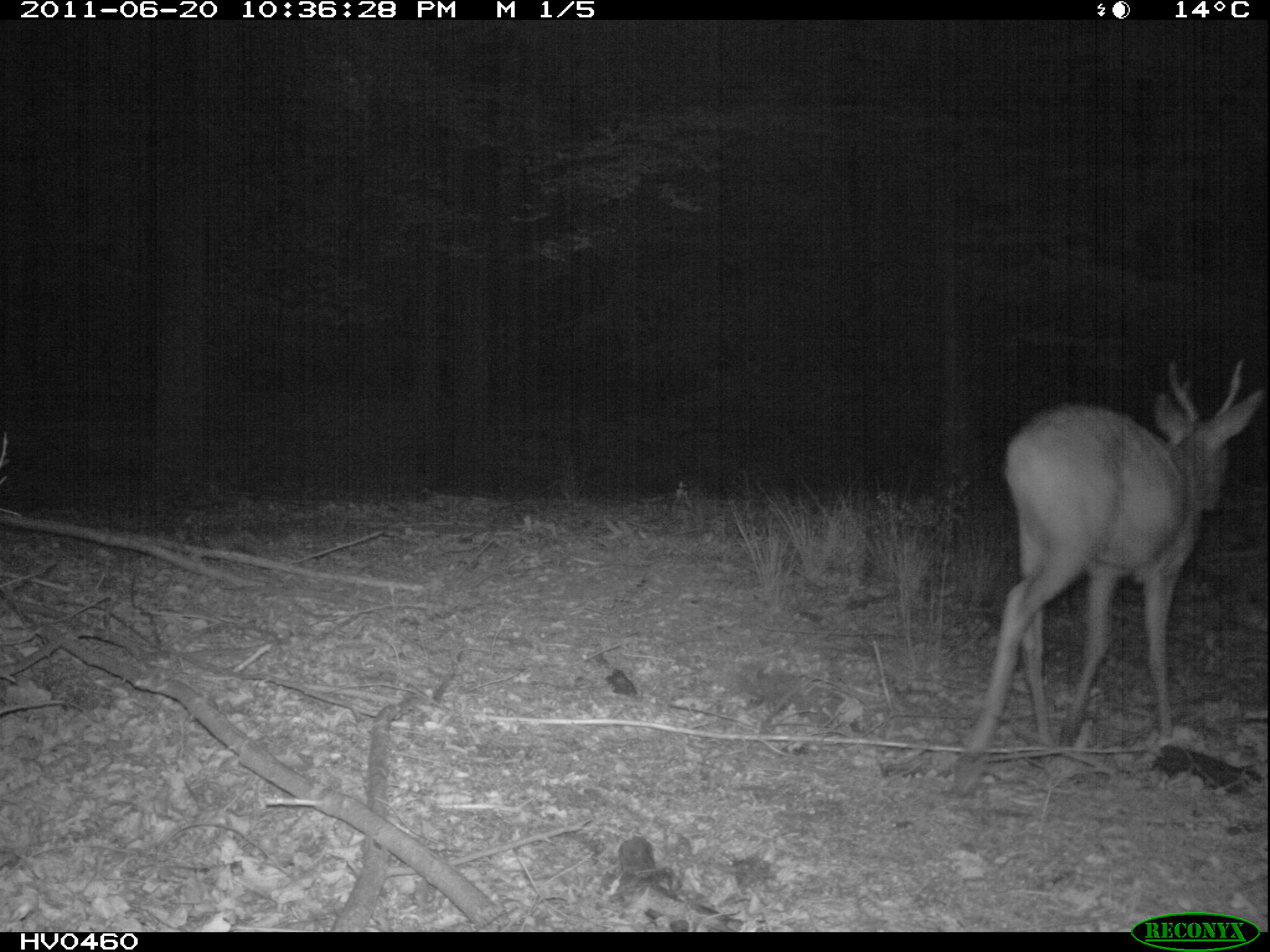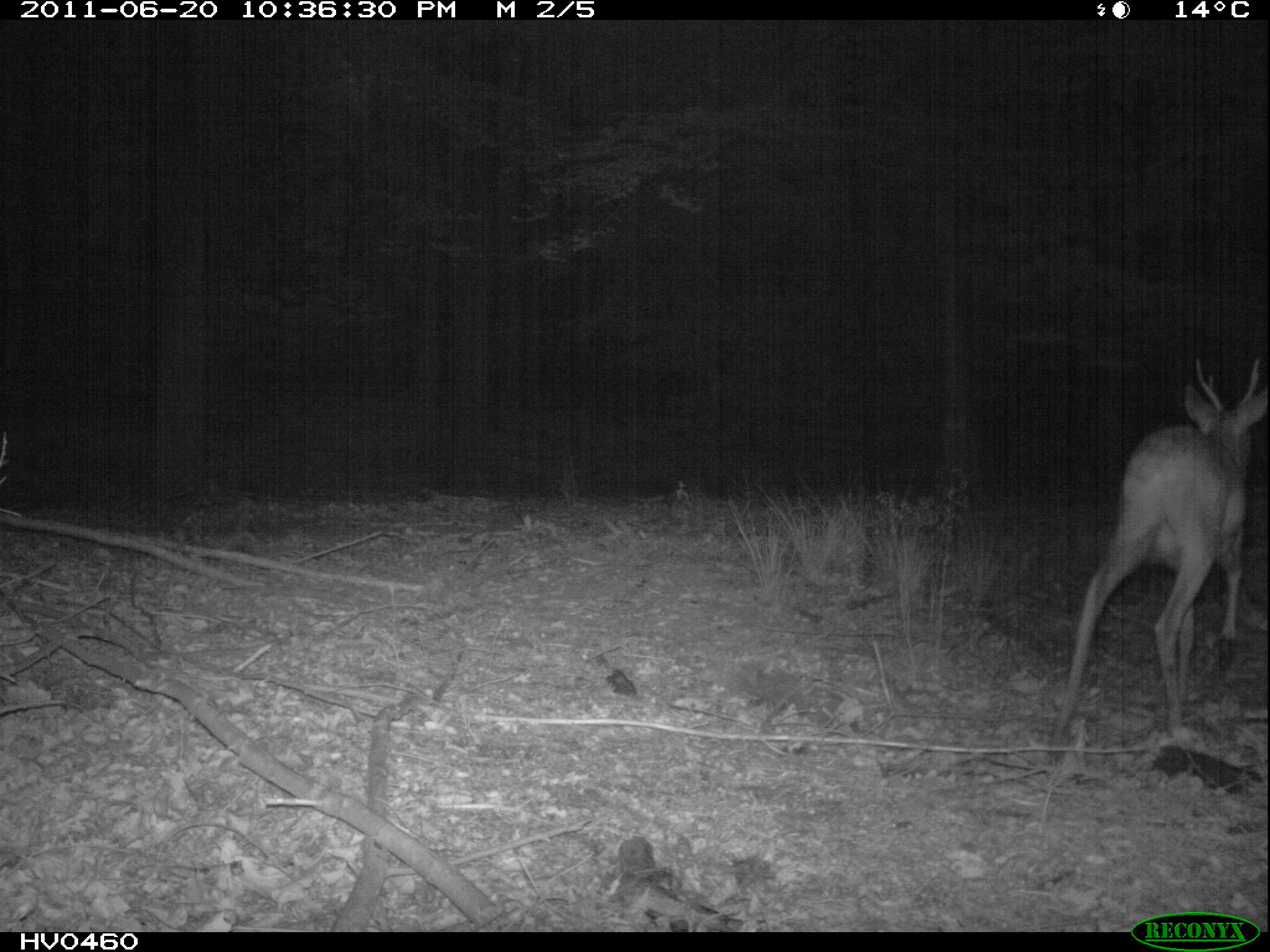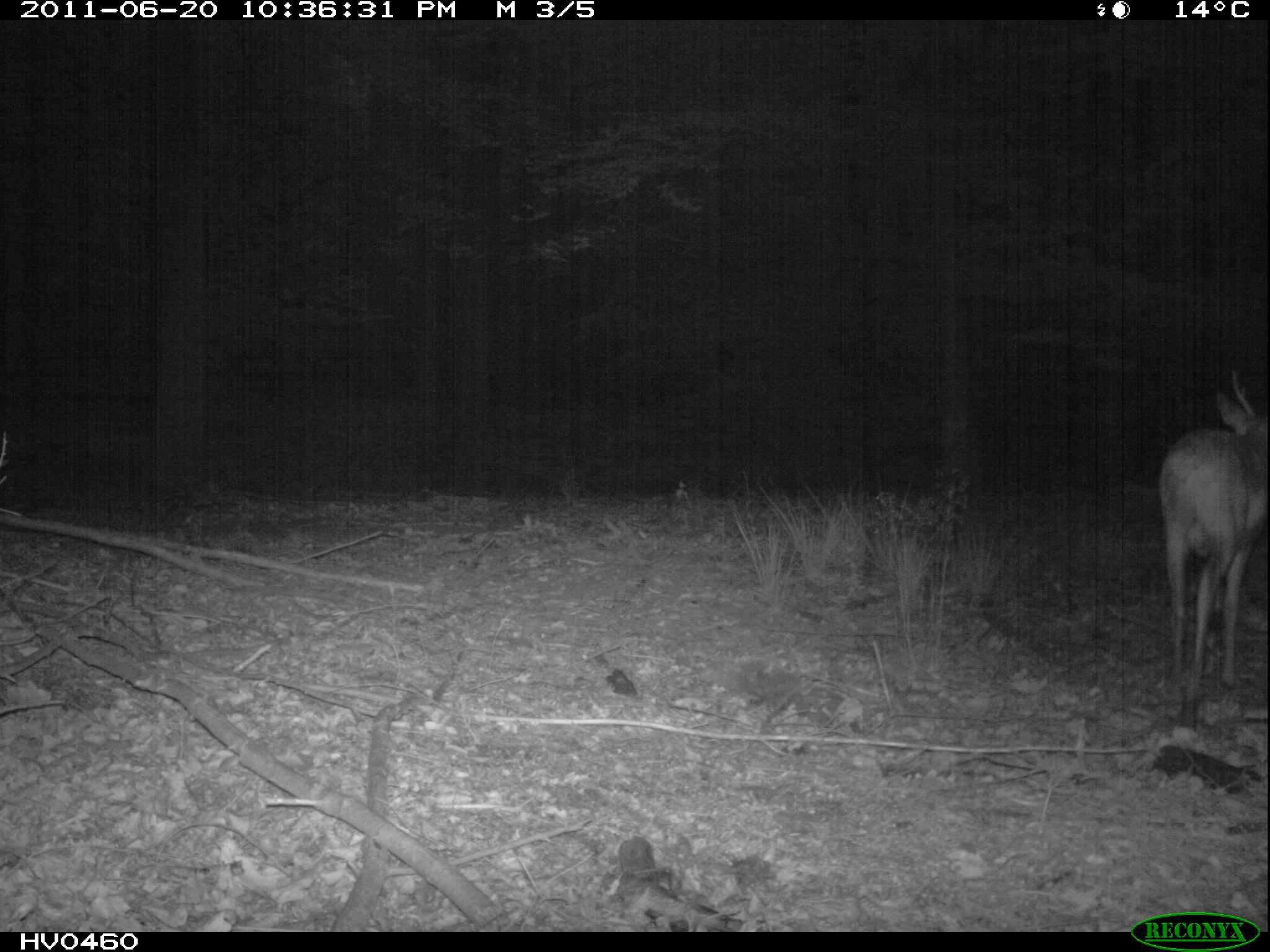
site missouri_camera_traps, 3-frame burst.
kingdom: Animalia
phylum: Chordata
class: Mammalia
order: Artiodactyla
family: Cervidae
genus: Capreolus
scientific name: Capreolus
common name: roe deer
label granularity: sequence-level